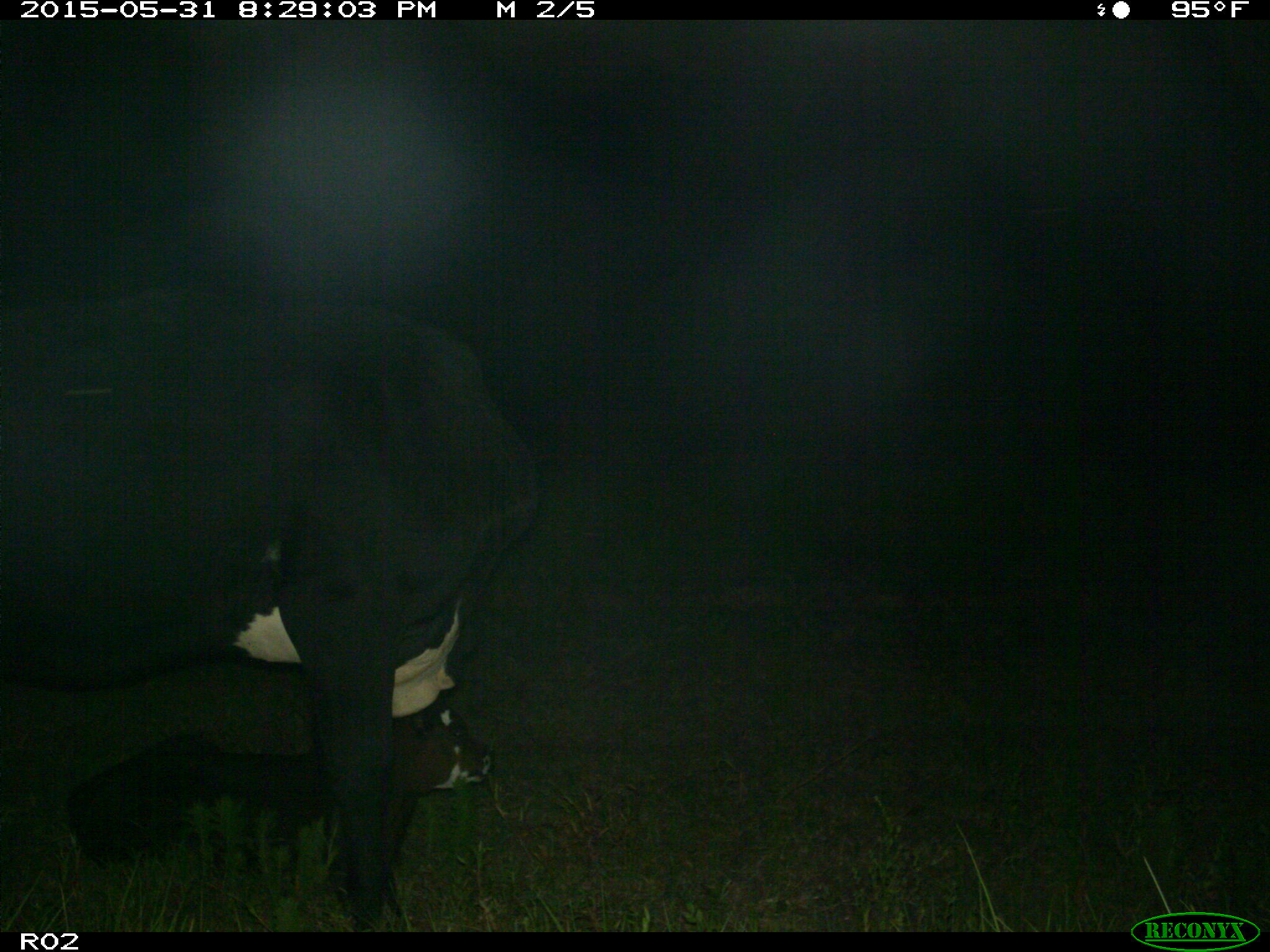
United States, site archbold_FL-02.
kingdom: Animalia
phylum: Chordata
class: Mammalia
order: Artiodactyla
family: Bovidae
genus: Bos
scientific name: Bos taurus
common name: domestic cow